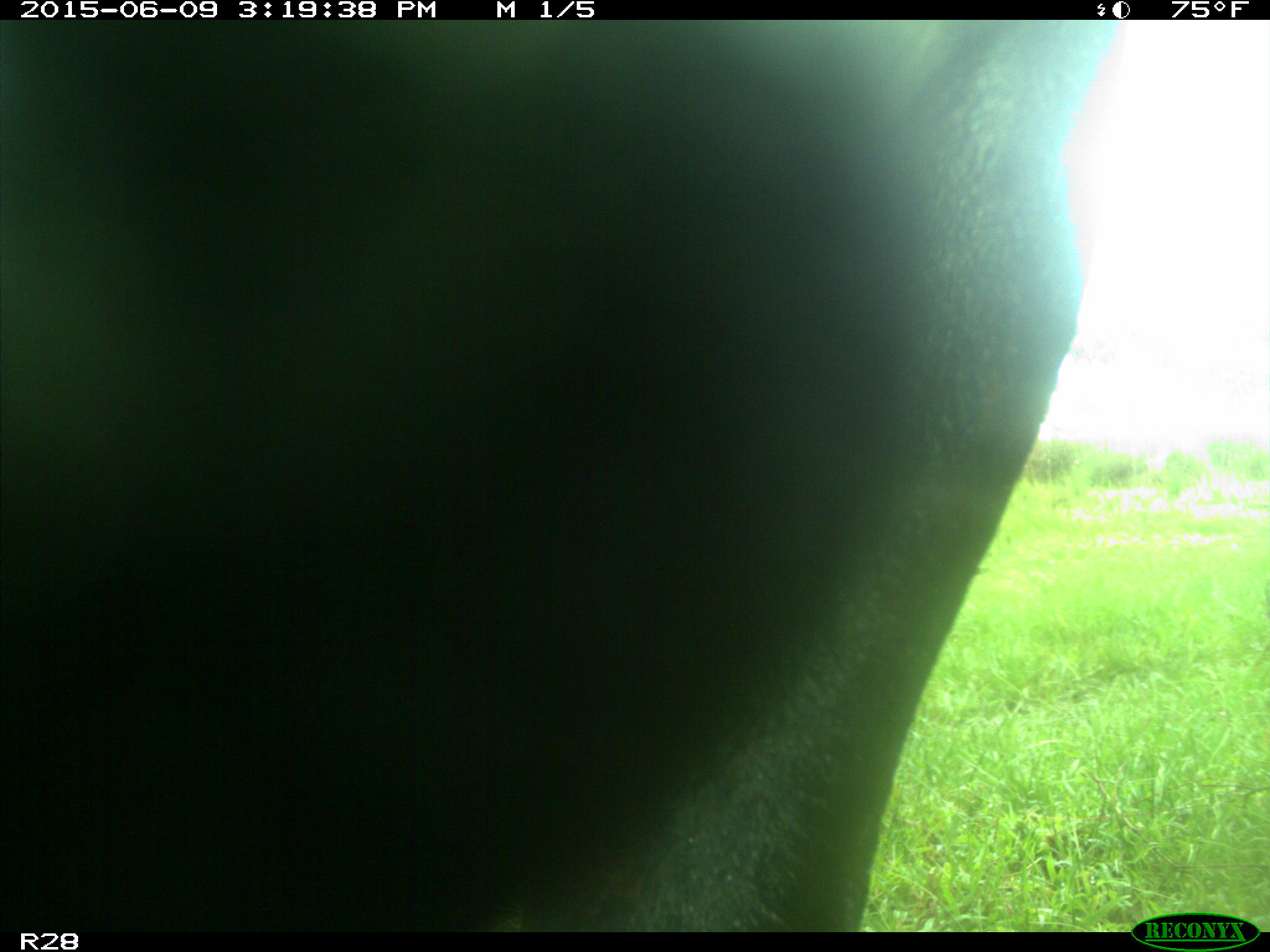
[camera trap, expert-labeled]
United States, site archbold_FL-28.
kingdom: Animalia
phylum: Chordata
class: Mammalia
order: Artiodactyla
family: Bovidae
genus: Bos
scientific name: Bos taurus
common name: domestic cow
Bos taurus (domestic cow).